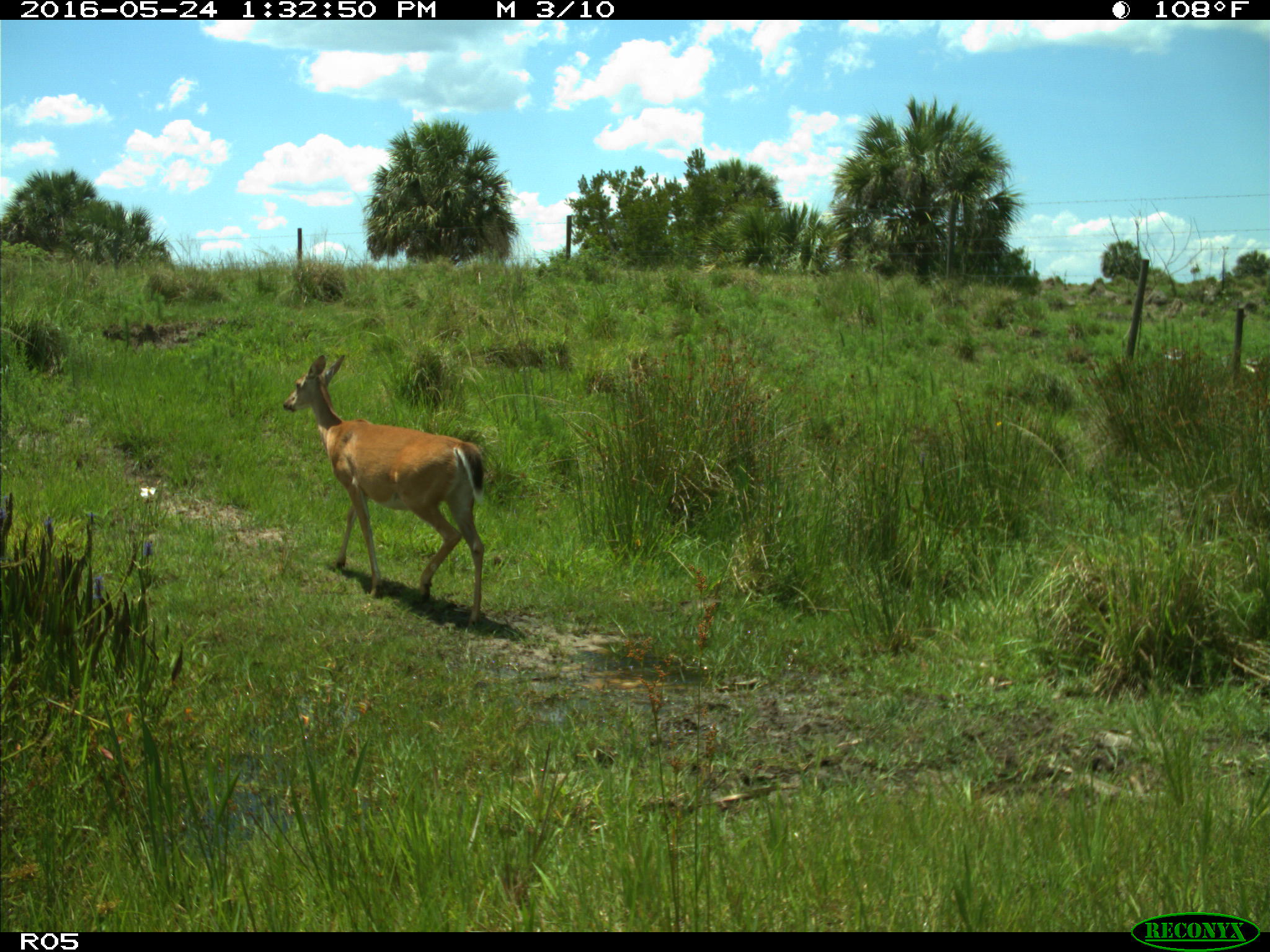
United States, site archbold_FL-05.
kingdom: Animalia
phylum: Chordata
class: Mammalia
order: Artiodactyla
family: Cervidae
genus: Odocoileus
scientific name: Odocoileus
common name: deer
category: unidentified deer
Unidentified deer (deer) (Odocoileus).